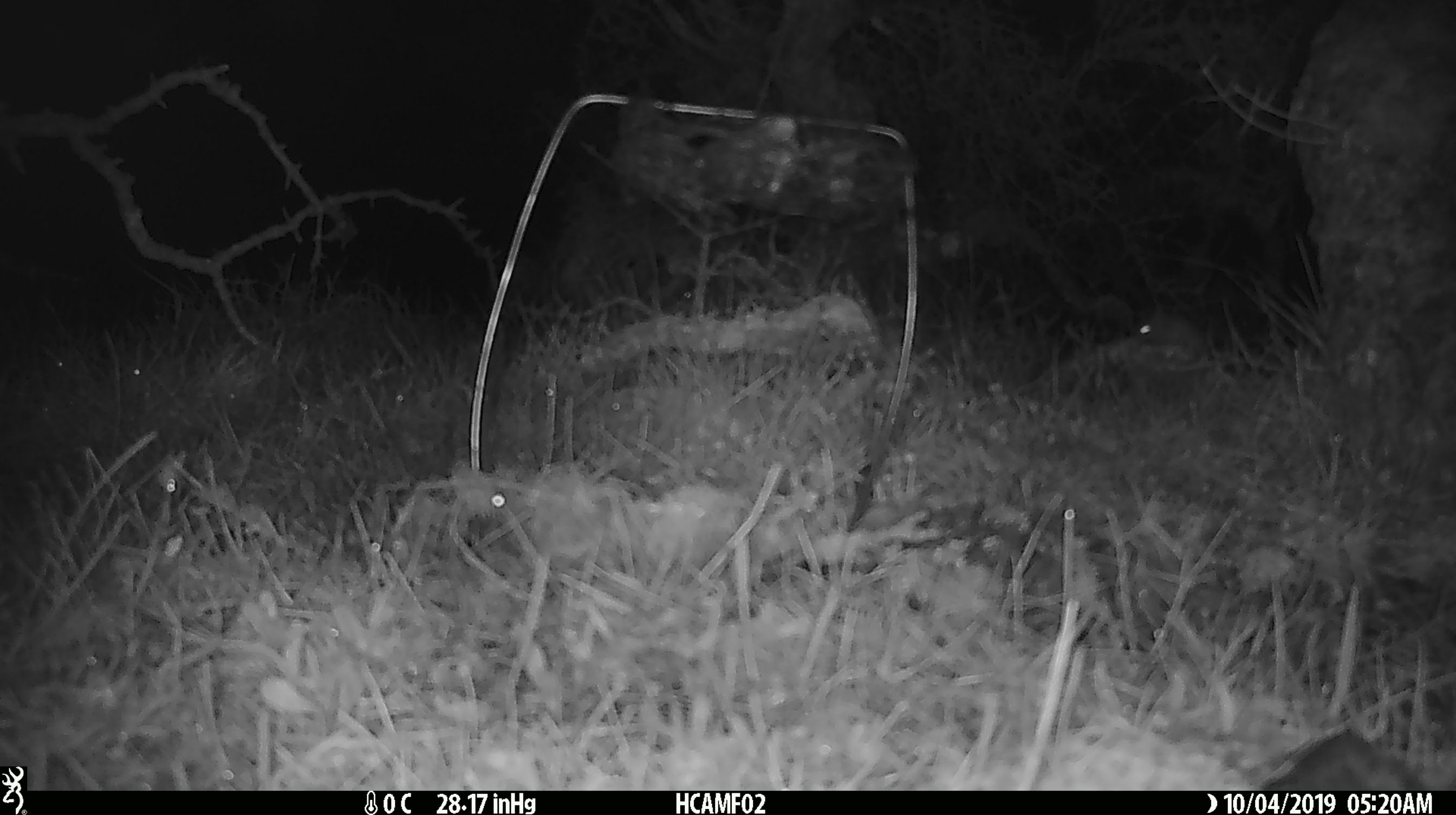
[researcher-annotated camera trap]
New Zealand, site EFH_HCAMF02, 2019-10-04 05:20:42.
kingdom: Animalia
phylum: Chordata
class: Mammalia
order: Rodentia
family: Muridae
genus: Mus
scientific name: Mus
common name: mouse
Mouse (Mus).